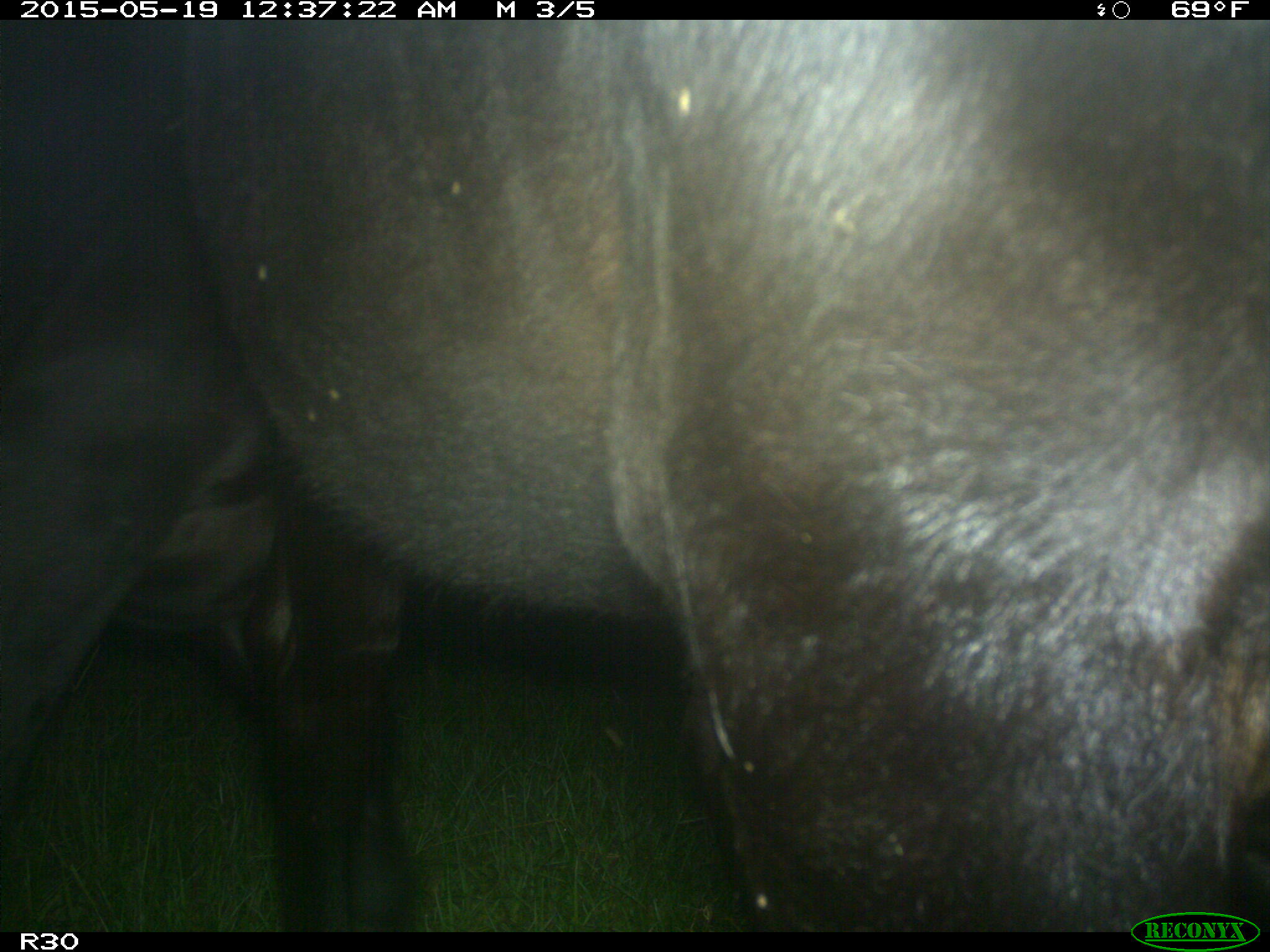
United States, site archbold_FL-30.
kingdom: Animalia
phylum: Chordata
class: Mammalia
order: Artiodactyla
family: Bovidae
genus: Bos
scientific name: Bos taurus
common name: domestic cow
Bos taurus (domestic cow).